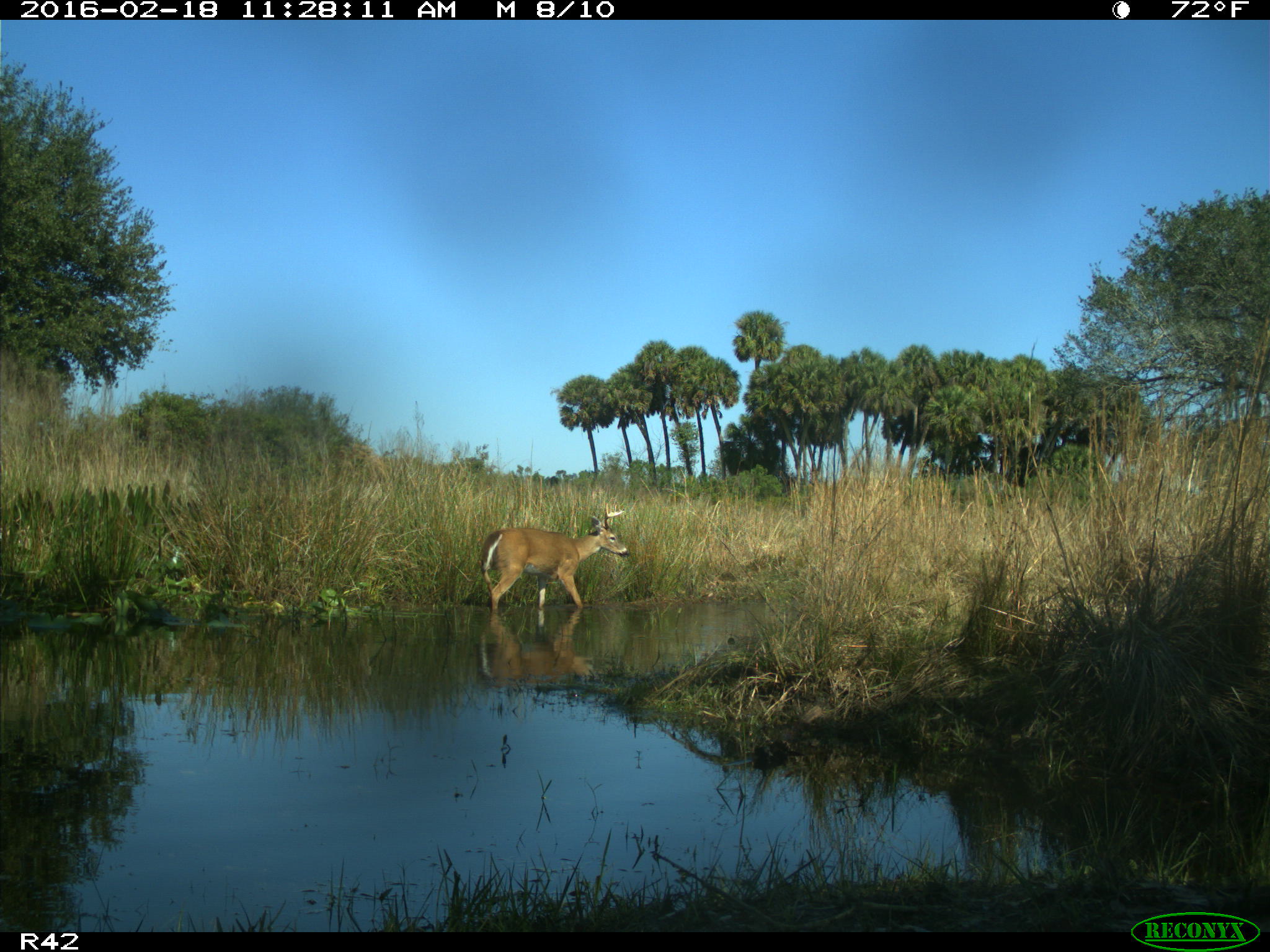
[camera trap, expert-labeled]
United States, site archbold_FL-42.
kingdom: Animalia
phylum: Chordata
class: Mammalia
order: Artiodactyla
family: Cervidae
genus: Odocoileus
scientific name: Odocoileus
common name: deer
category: unidentified deer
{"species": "unidentified deer (deer) (Odocoileus)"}